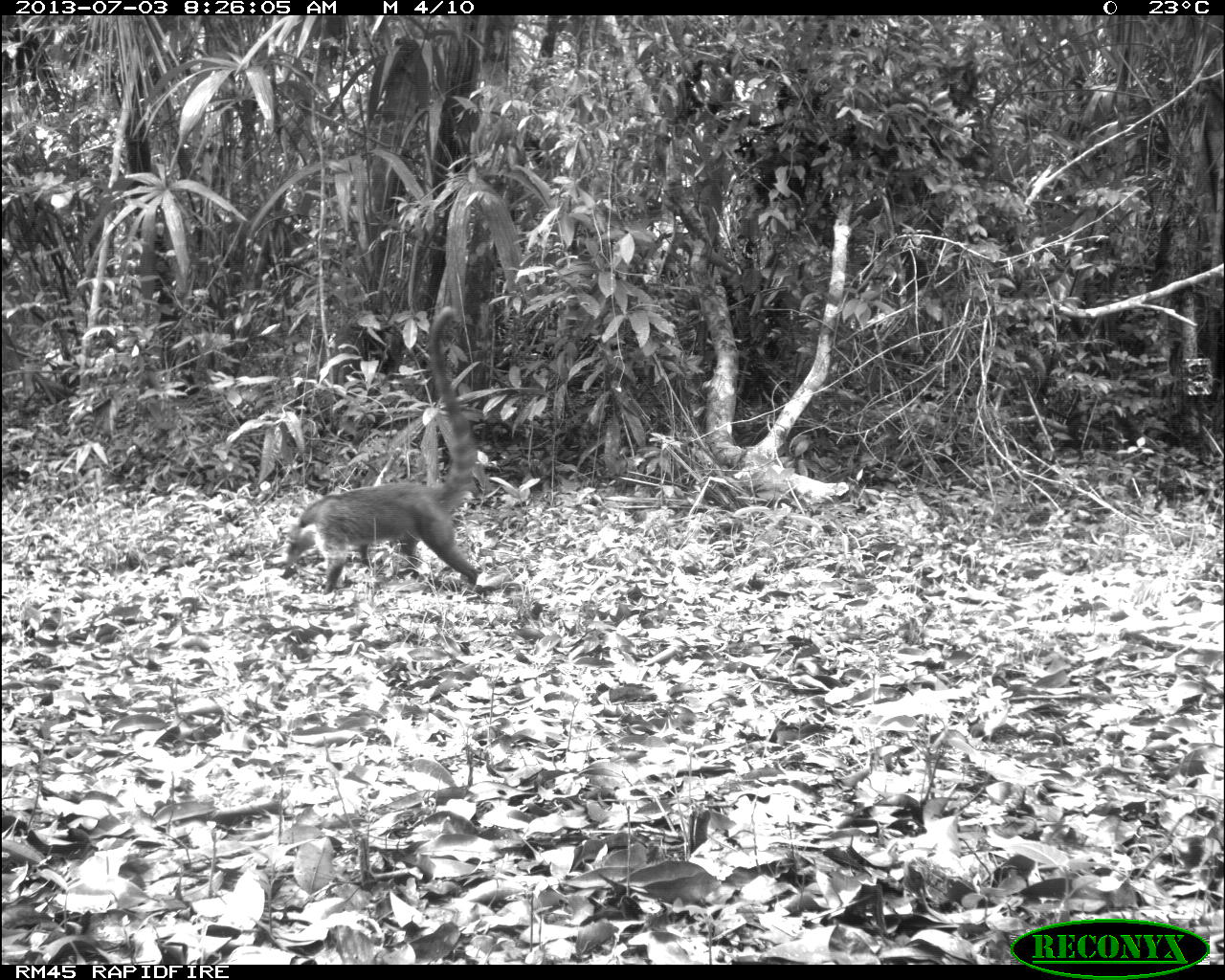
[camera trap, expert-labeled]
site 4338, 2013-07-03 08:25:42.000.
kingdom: Animalia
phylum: Chordata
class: Mammalia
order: Carnivora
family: Procyonidae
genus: Nasua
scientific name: Nasua narica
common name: white-nosed coati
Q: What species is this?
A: Nasua narica (white-nosed coati).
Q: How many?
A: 1.